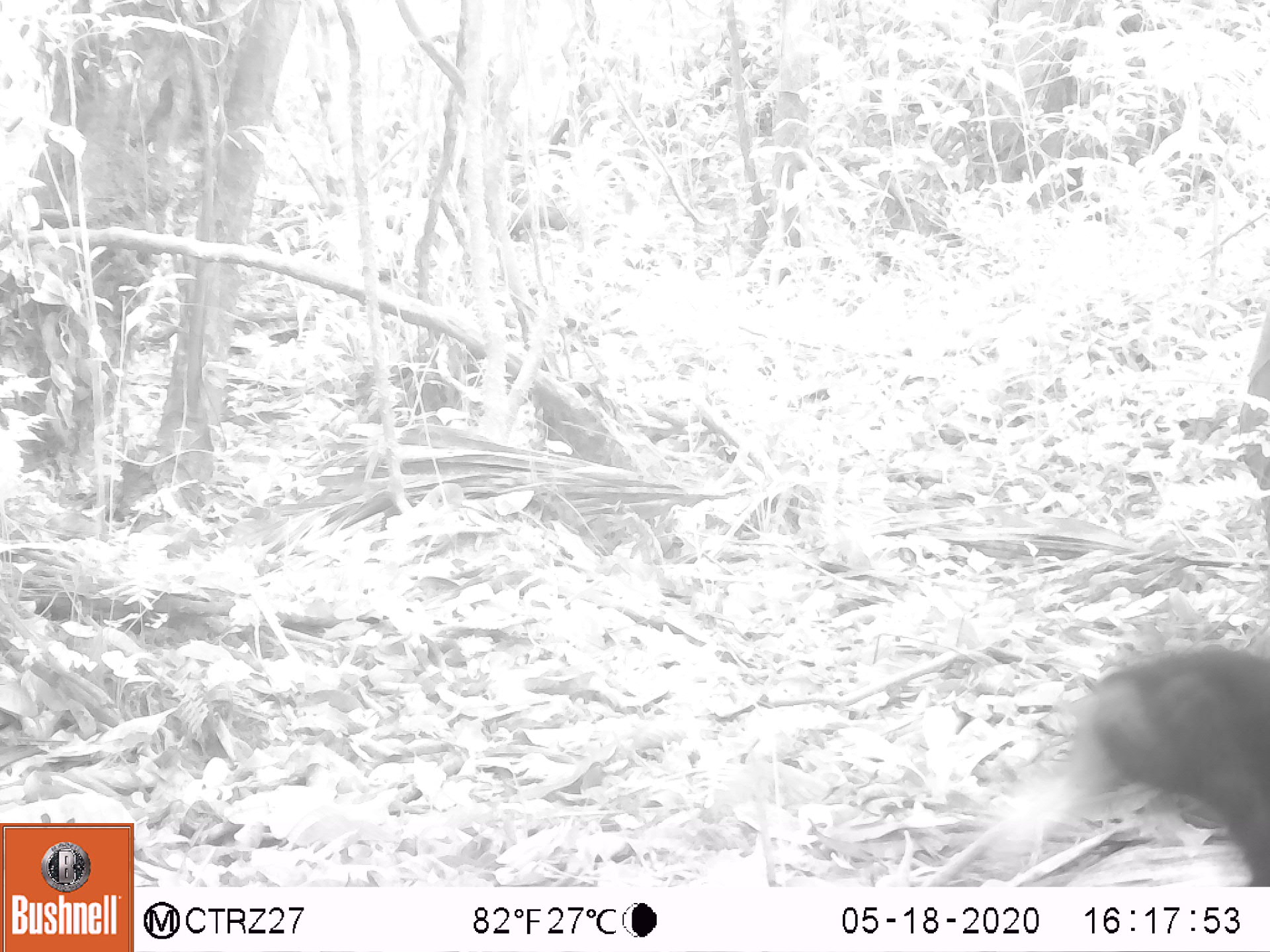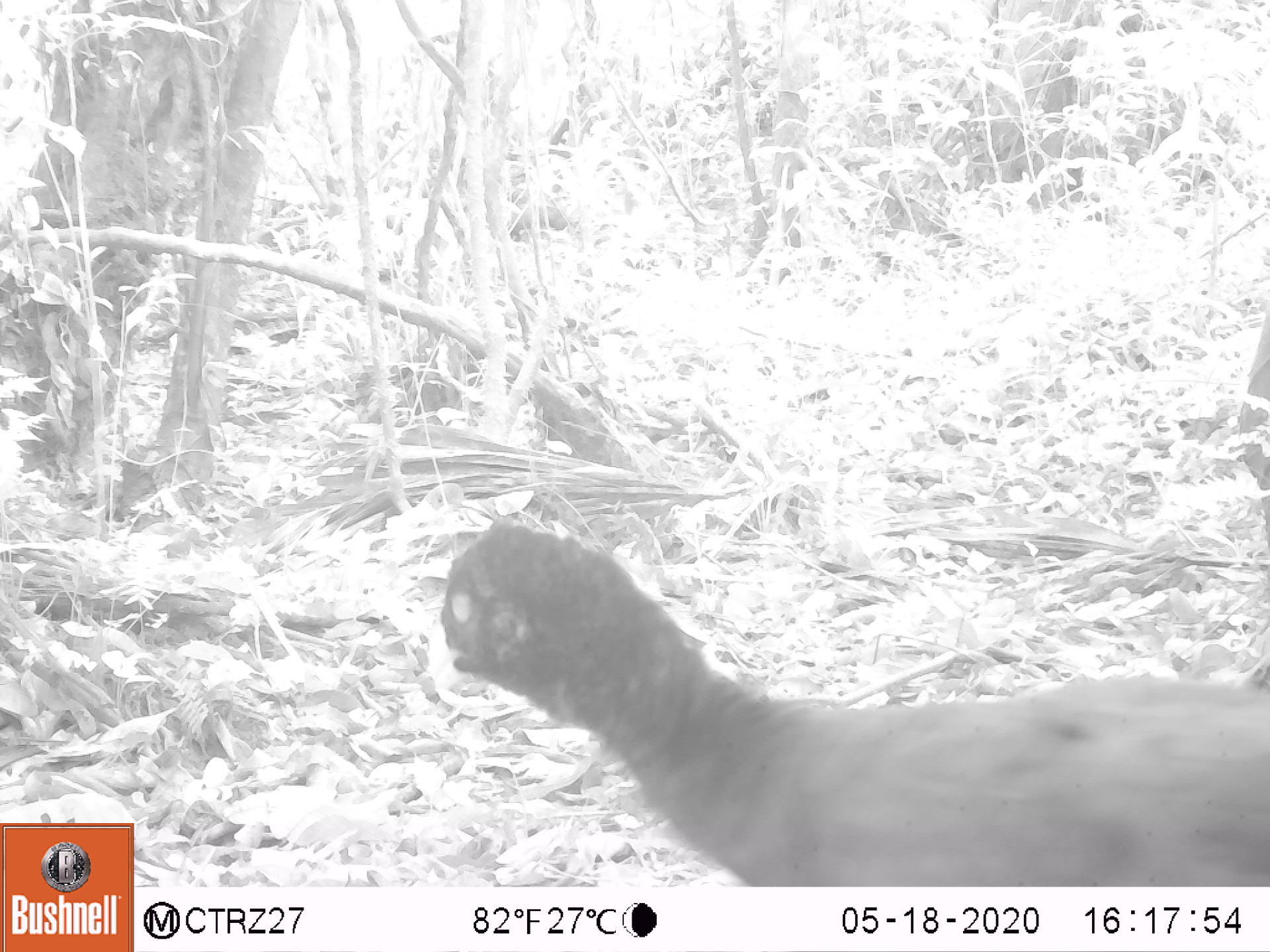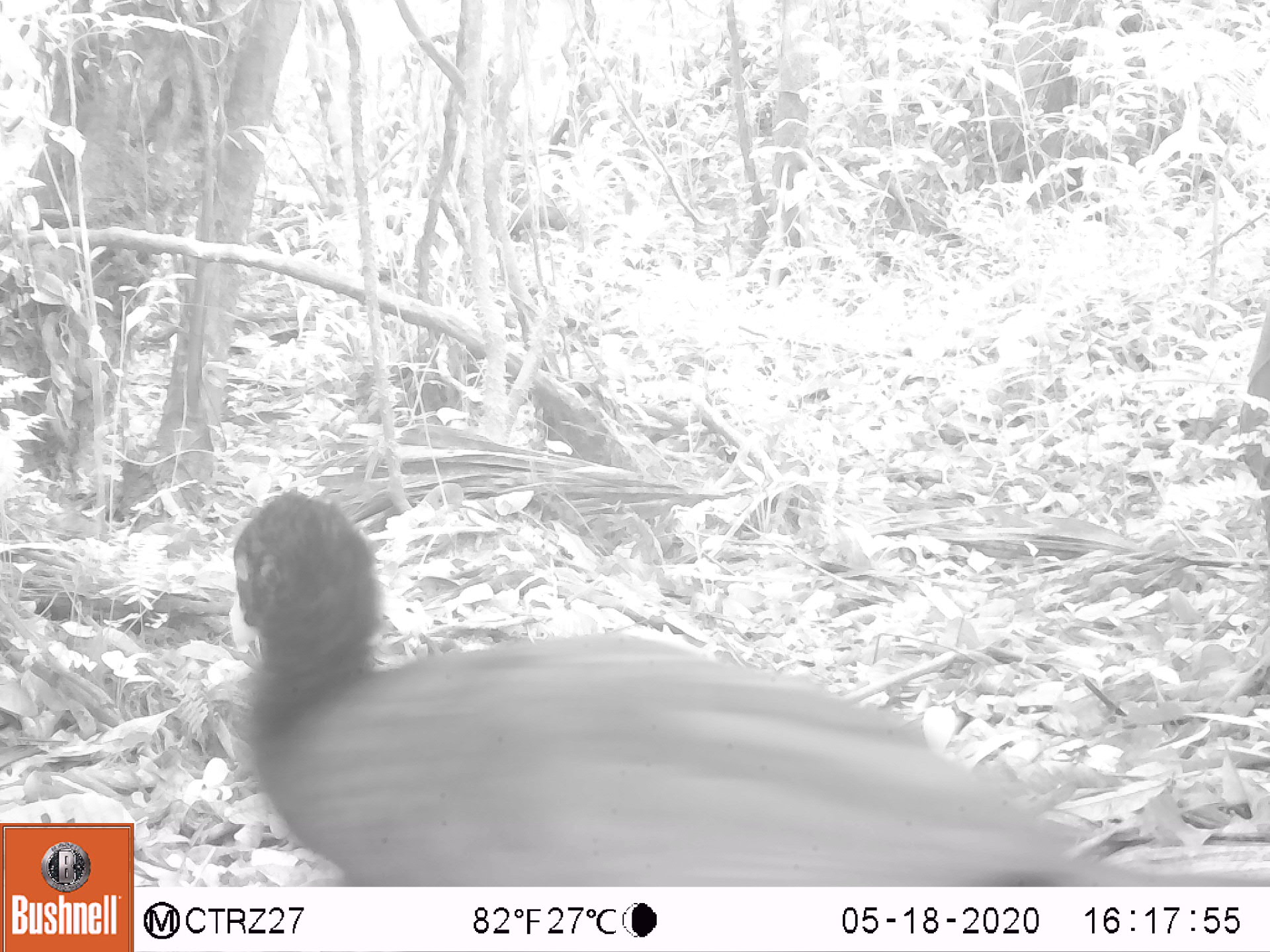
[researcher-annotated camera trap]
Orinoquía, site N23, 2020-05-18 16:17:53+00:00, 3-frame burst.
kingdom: Animalia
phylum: Chordata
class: Aves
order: Galliformes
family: Cracidae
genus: Mitu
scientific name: Mitu salvini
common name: salvin's currasow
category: salvins curassow